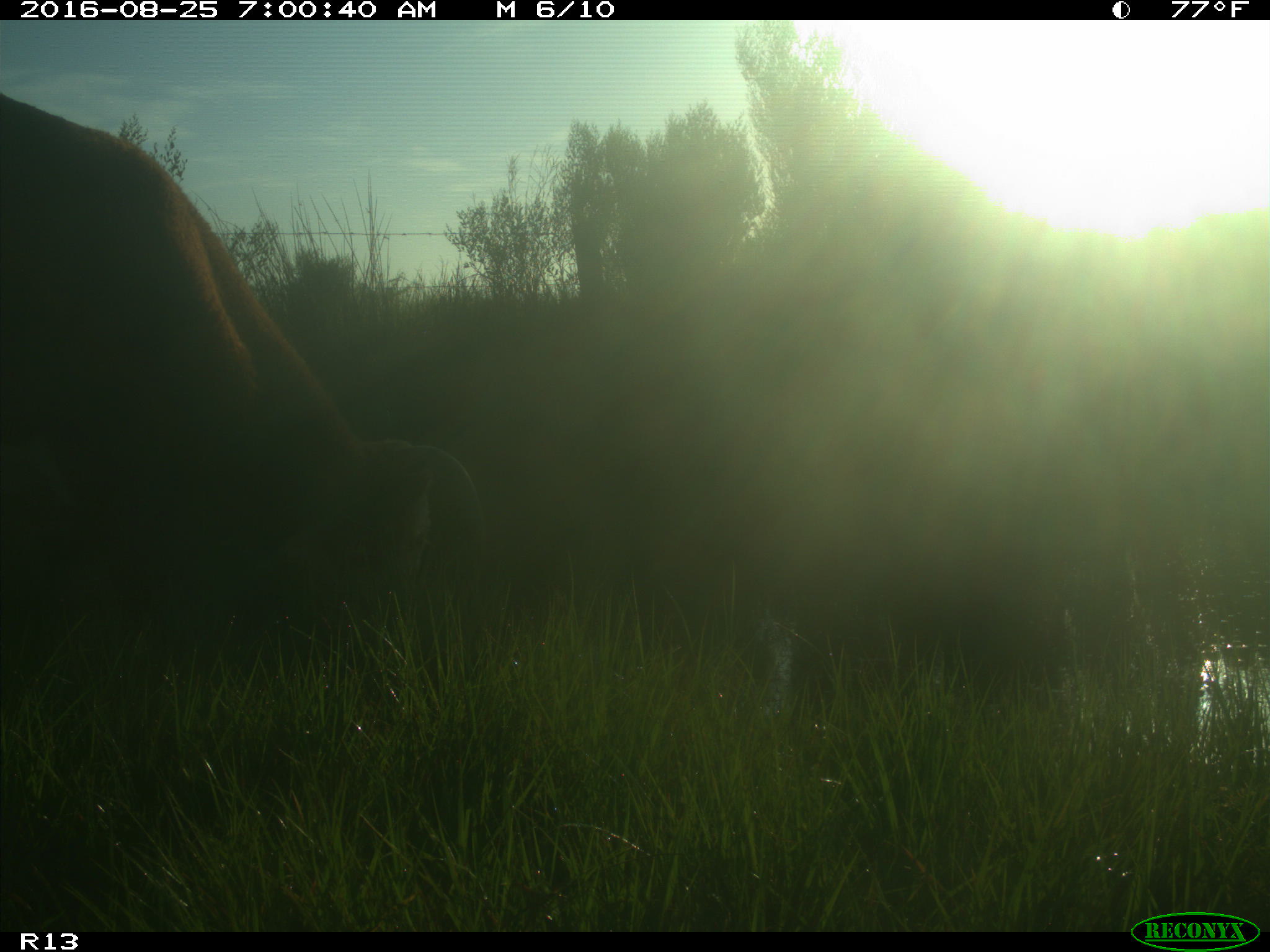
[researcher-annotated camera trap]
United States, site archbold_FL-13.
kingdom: Animalia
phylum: Chordata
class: Mammalia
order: Artiodactyla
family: Bovidae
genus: Bos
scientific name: Bos taurus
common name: domestic cow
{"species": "Bos taurus (domestic cow)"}